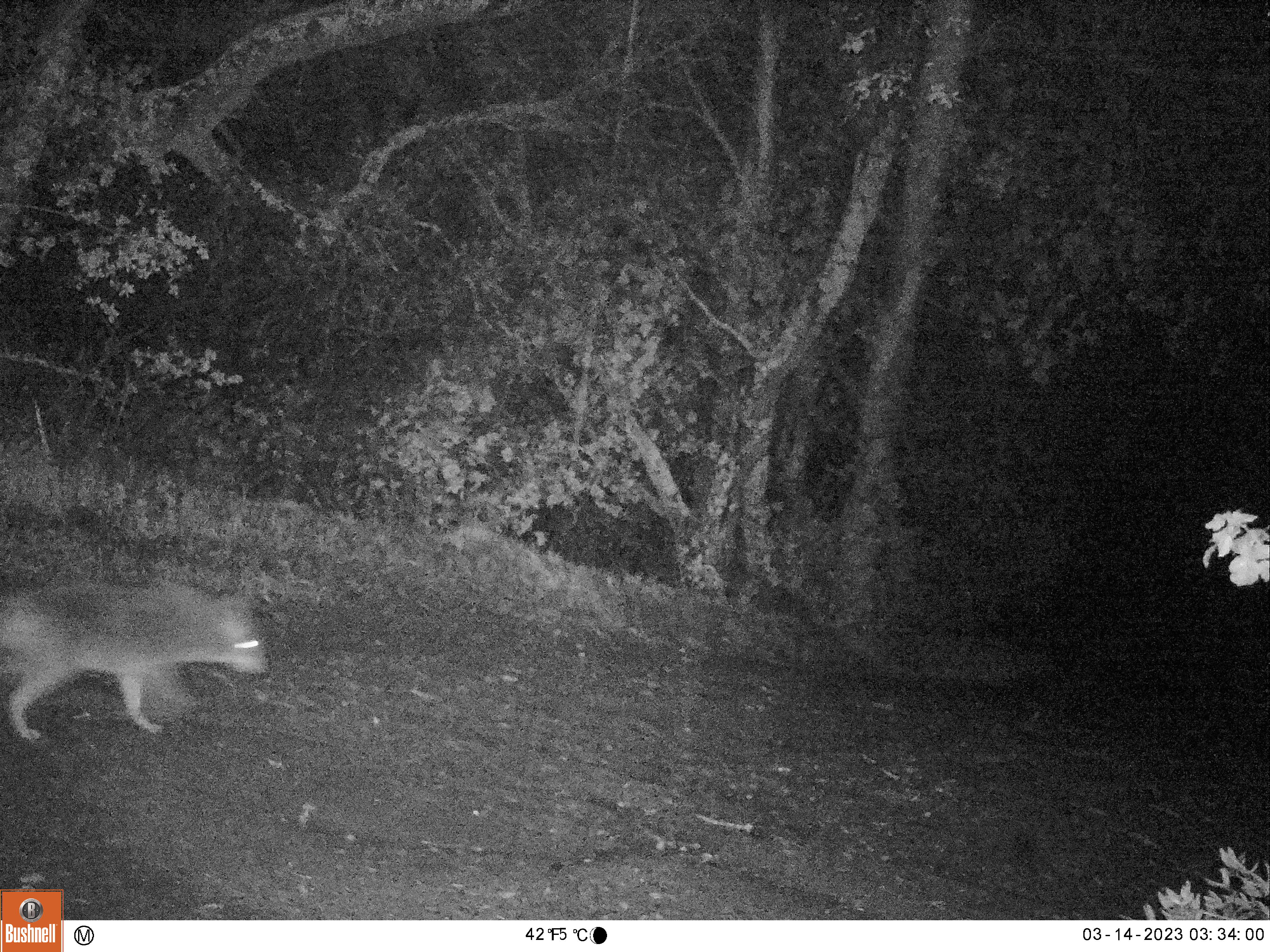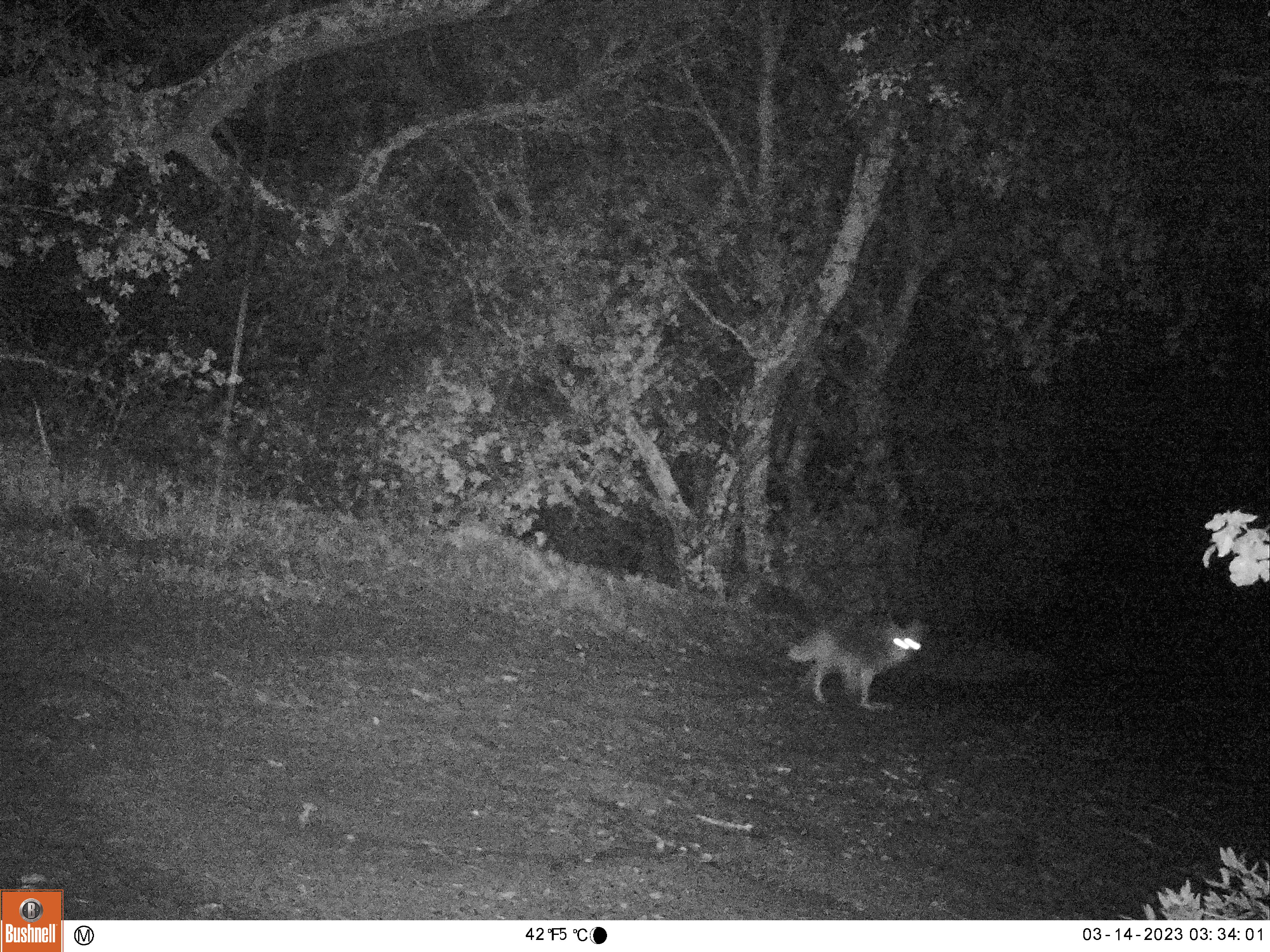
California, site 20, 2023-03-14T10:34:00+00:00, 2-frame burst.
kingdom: Animalia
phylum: Chordata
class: Mammalia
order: Carnivora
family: Canidae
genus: Canis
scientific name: Canis latrans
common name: coyote